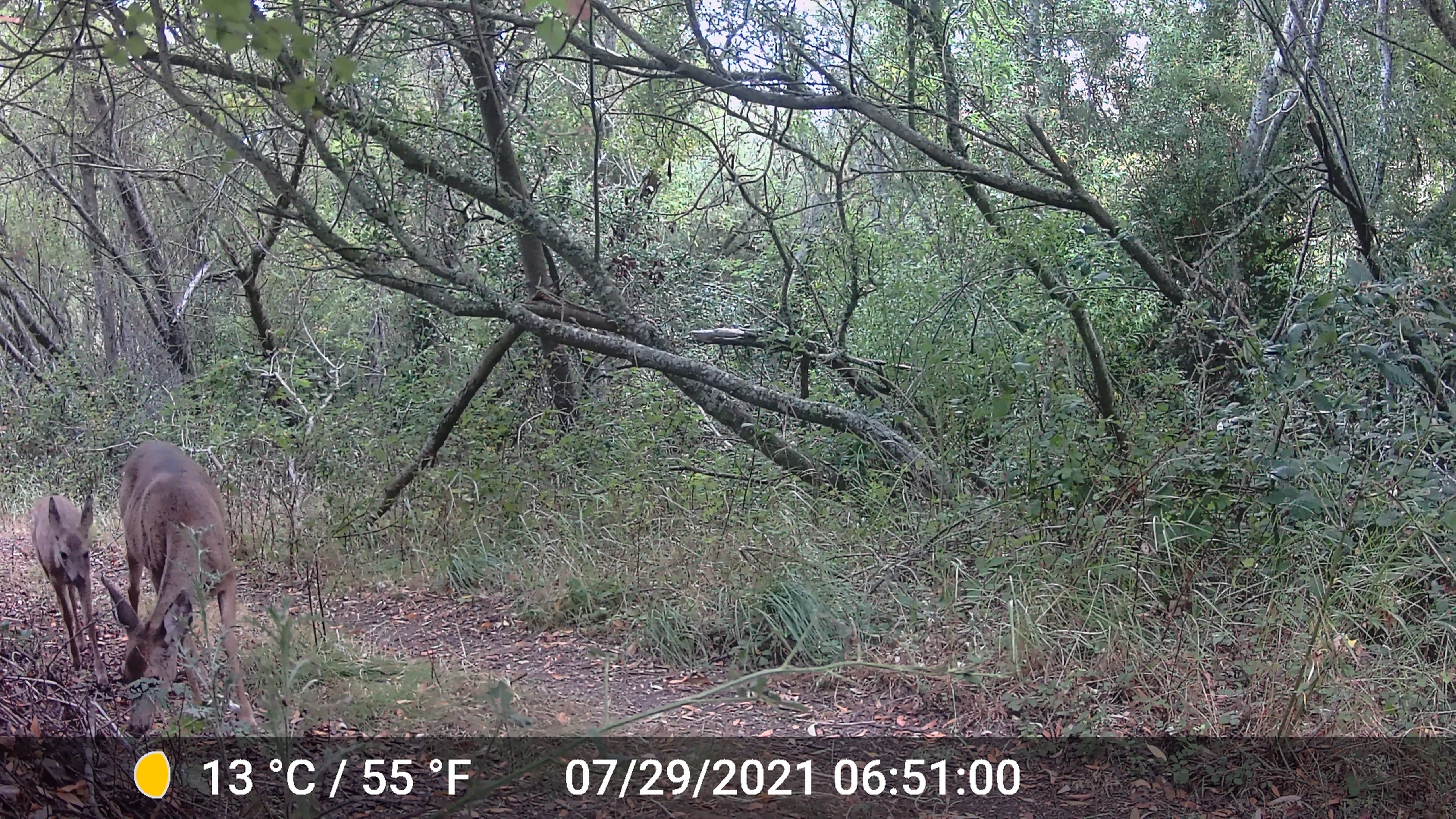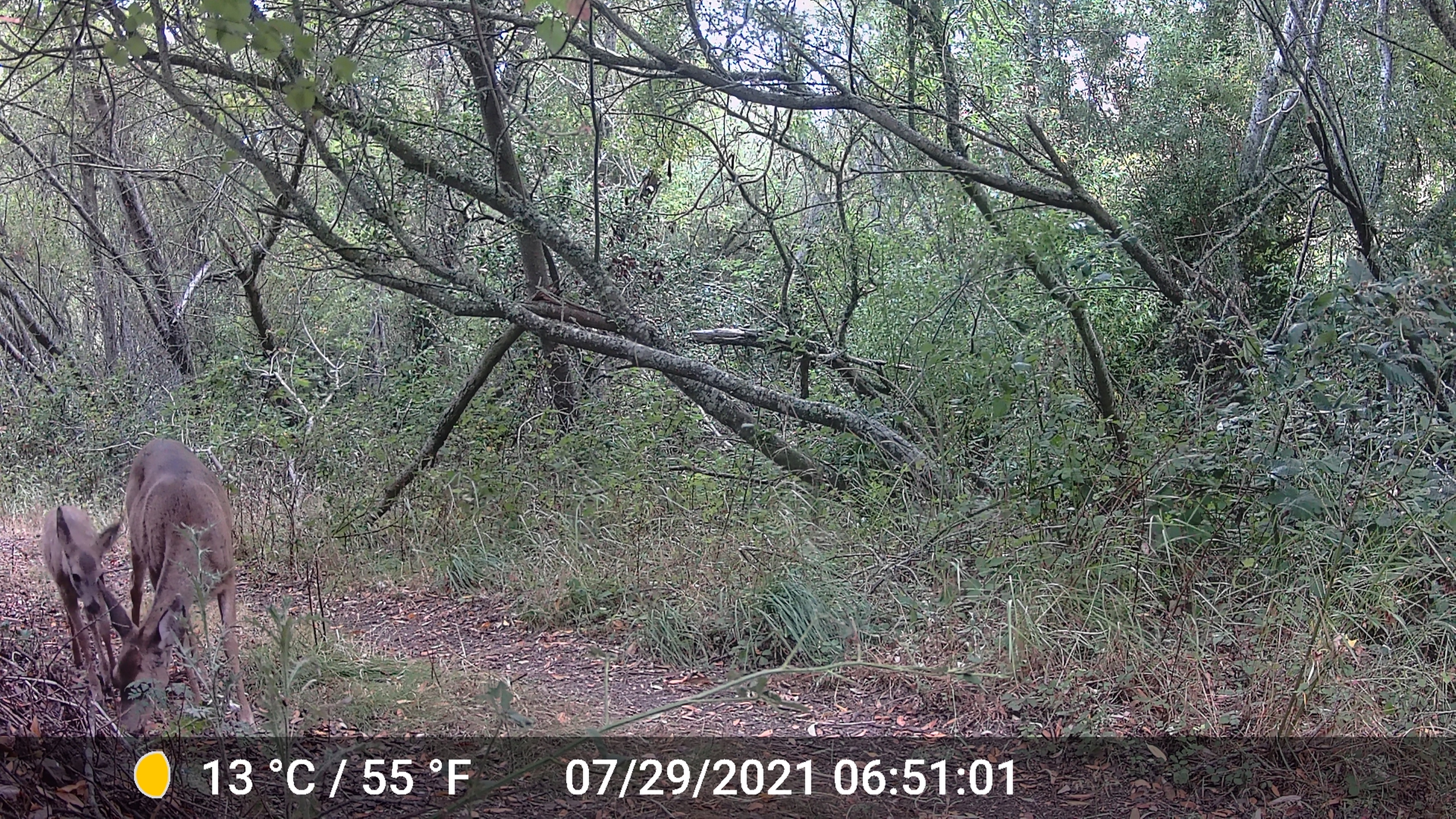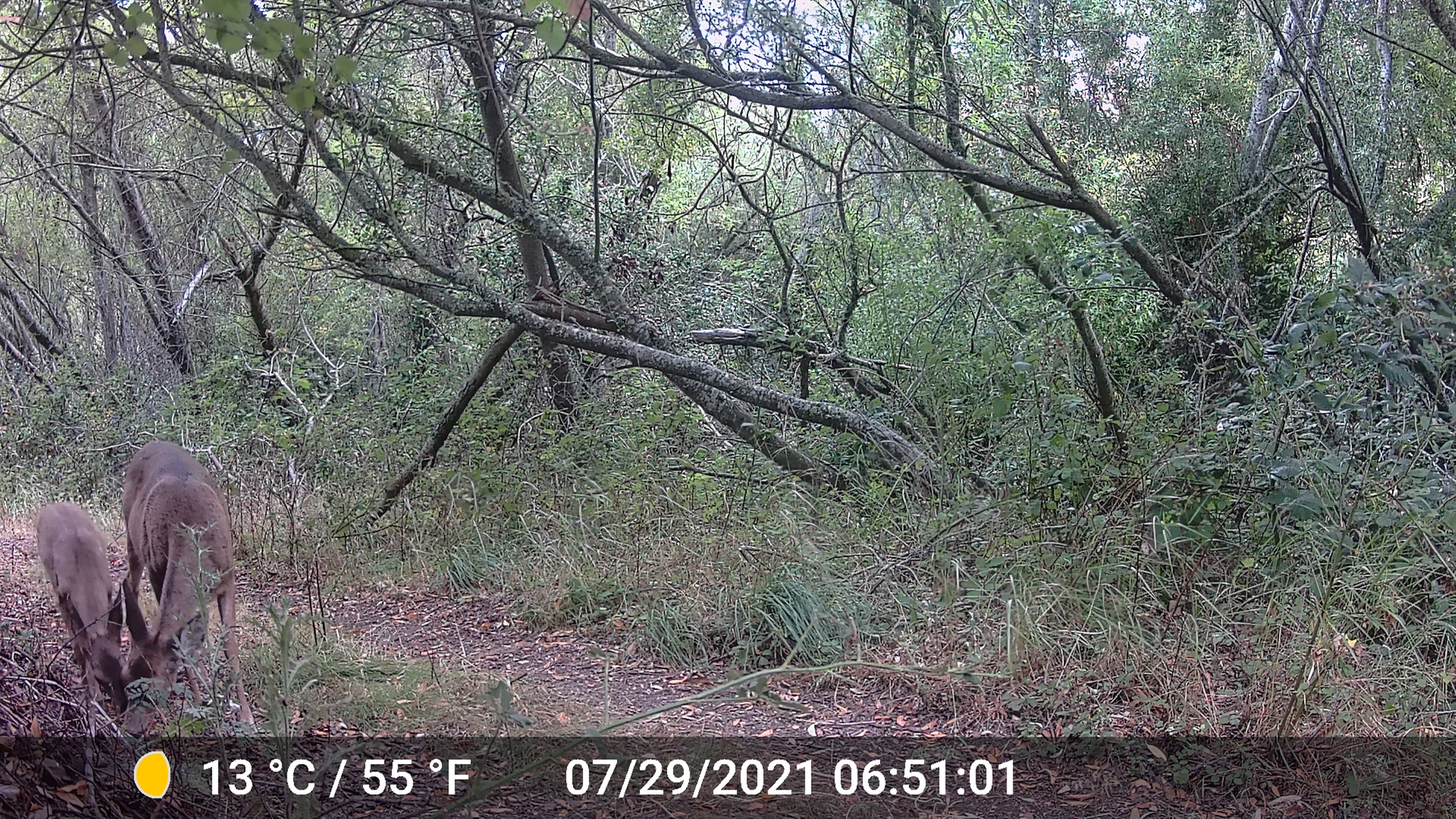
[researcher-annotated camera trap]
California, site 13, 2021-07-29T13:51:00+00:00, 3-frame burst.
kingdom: Animalia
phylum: Chordata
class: Mammalia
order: Artiodactyla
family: Cervidae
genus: Odocoileus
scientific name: Odocoileus hemionus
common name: mule deer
Mule deer (Odocoileus hemionus).